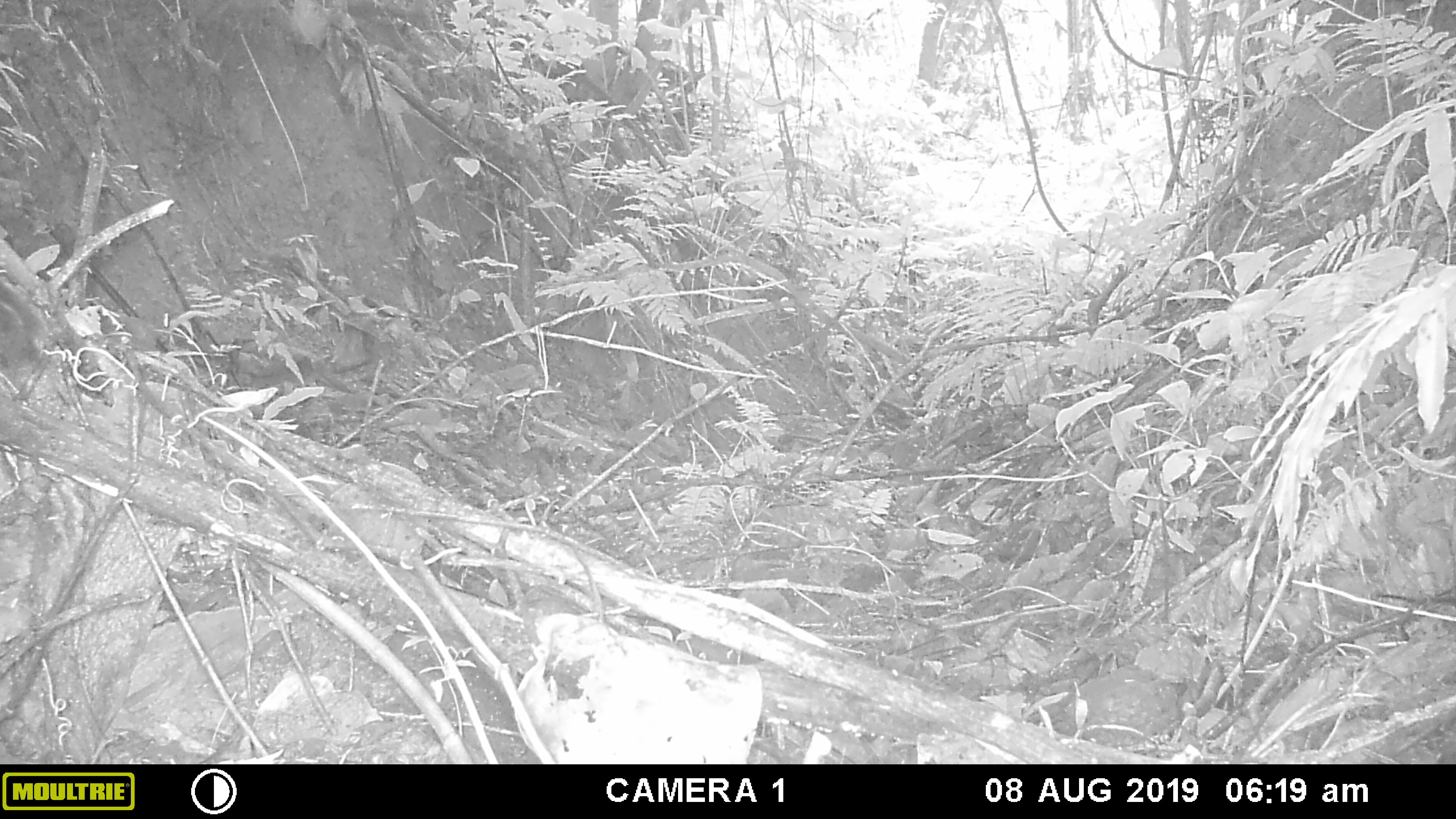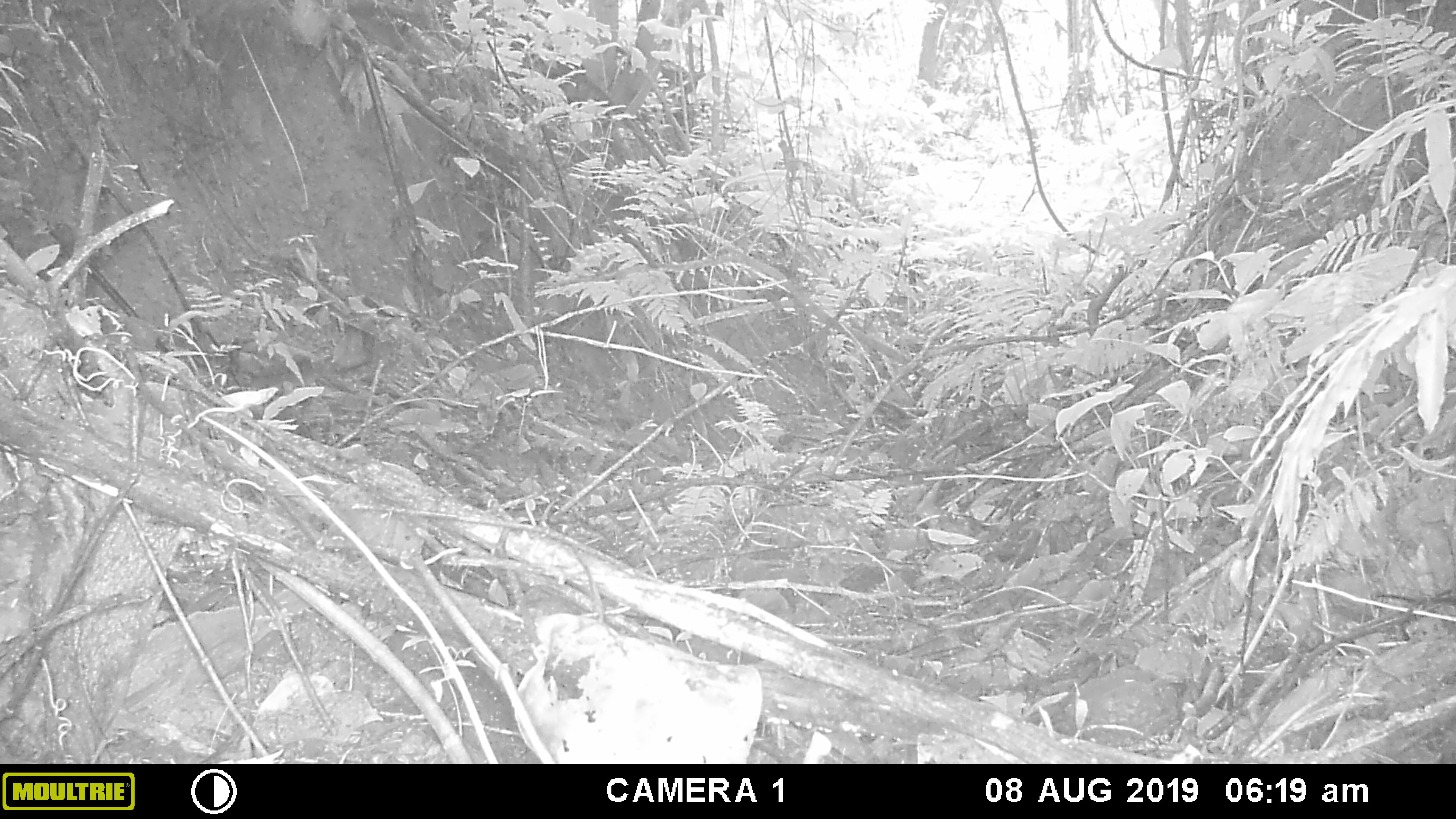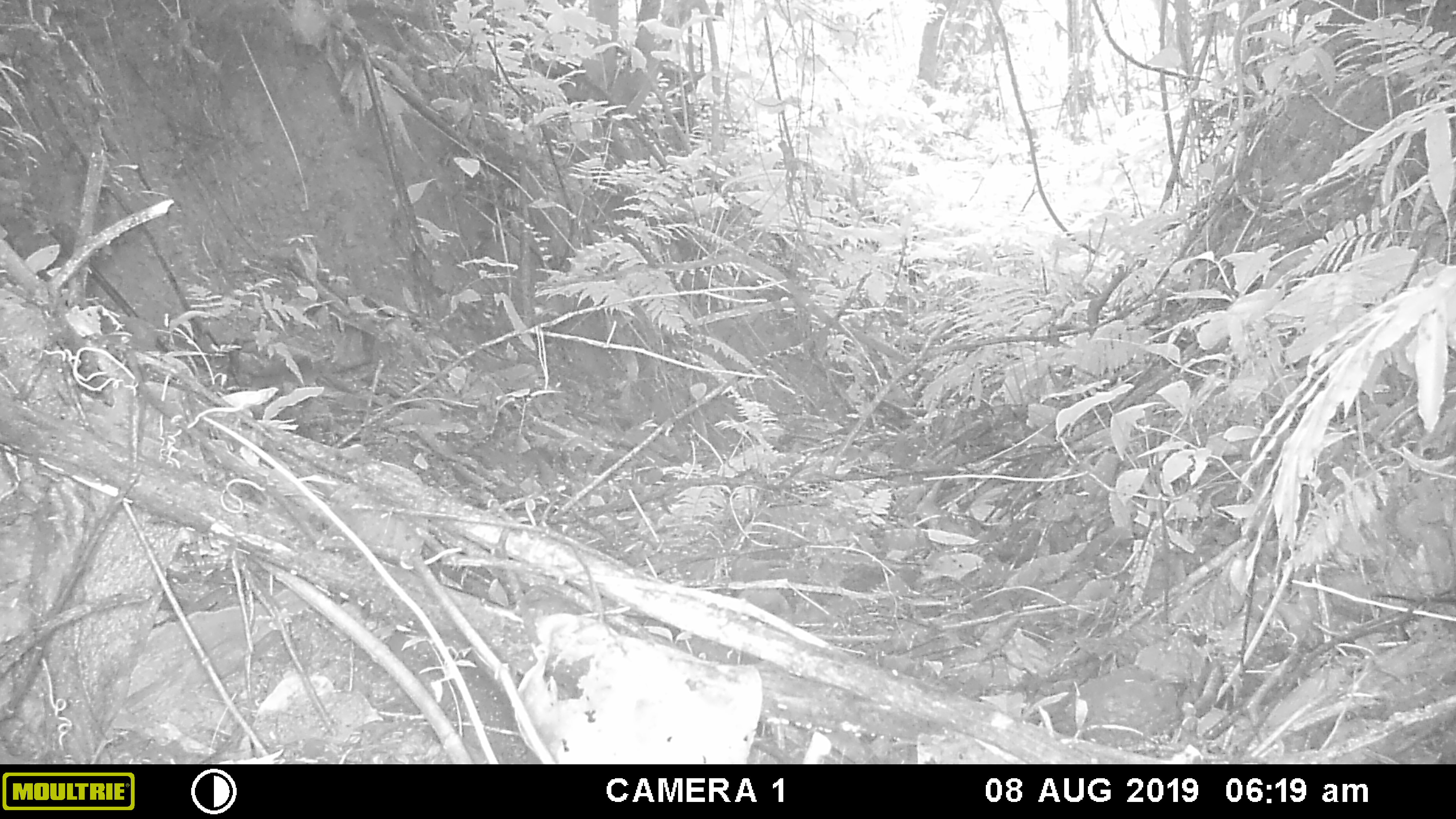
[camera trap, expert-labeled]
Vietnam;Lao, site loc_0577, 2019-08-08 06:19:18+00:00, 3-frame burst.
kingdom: Animalia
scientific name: Animalia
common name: animal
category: unidentified animal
Unidentified animal (animal) (Animalia). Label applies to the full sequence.